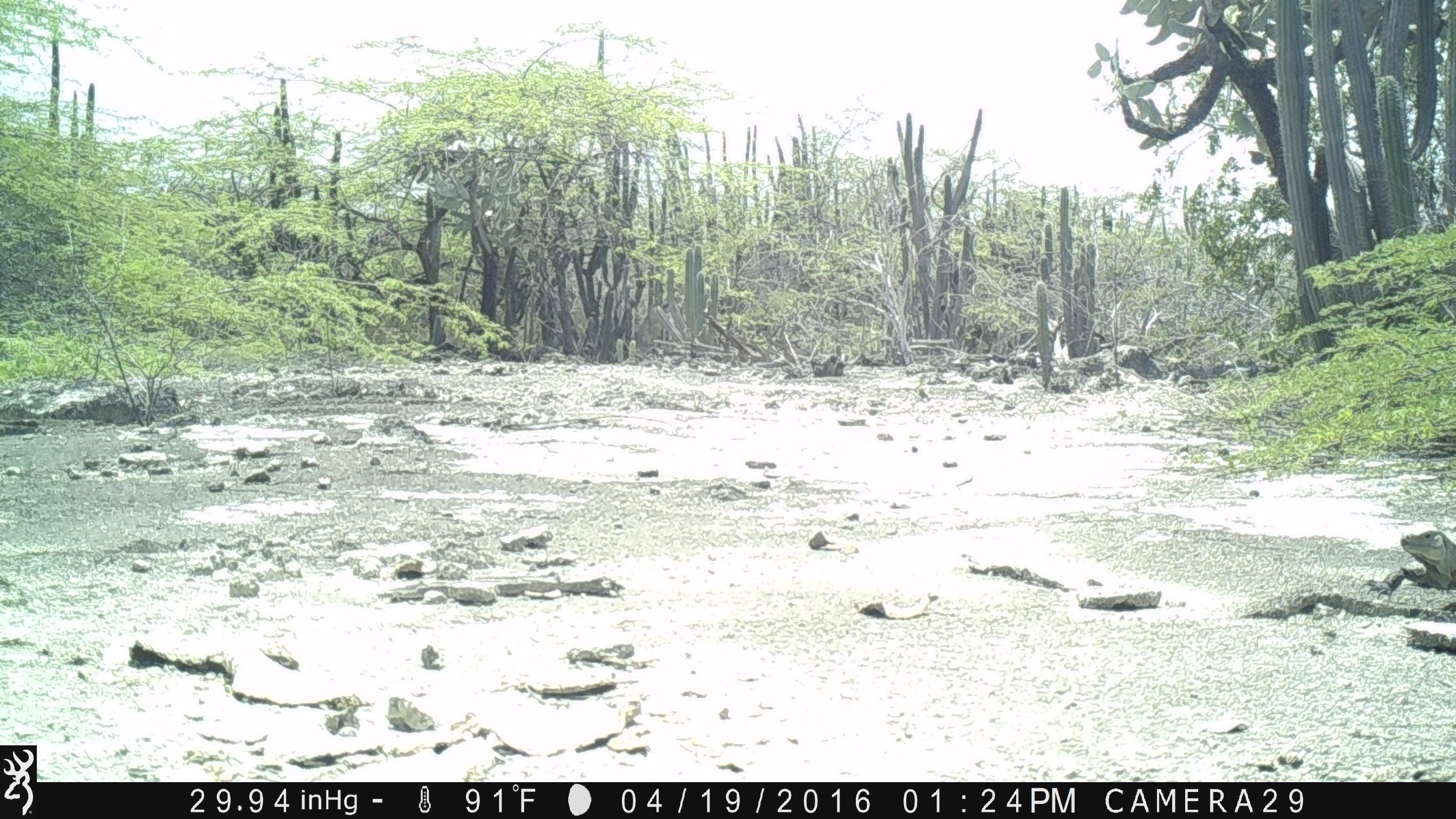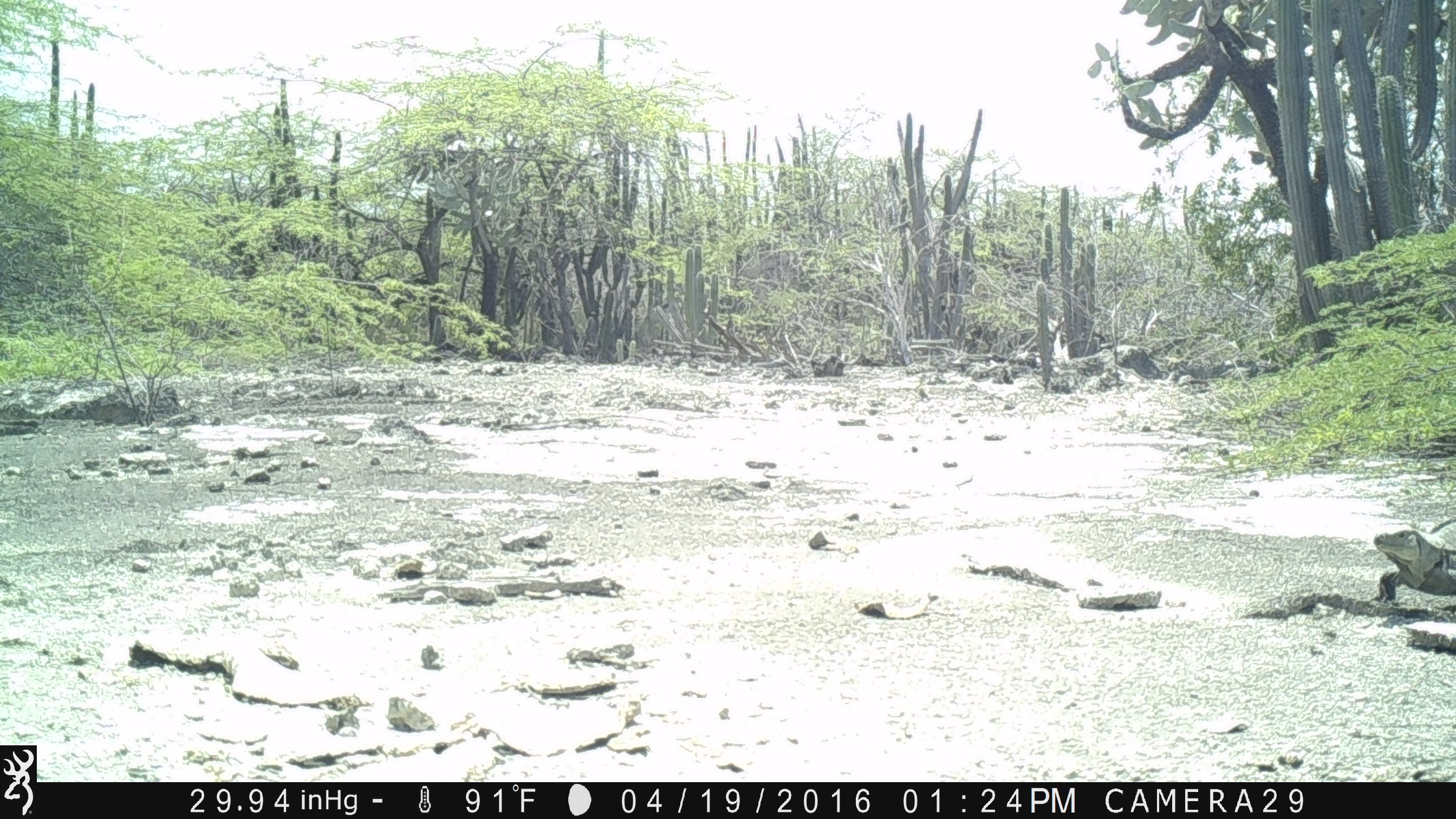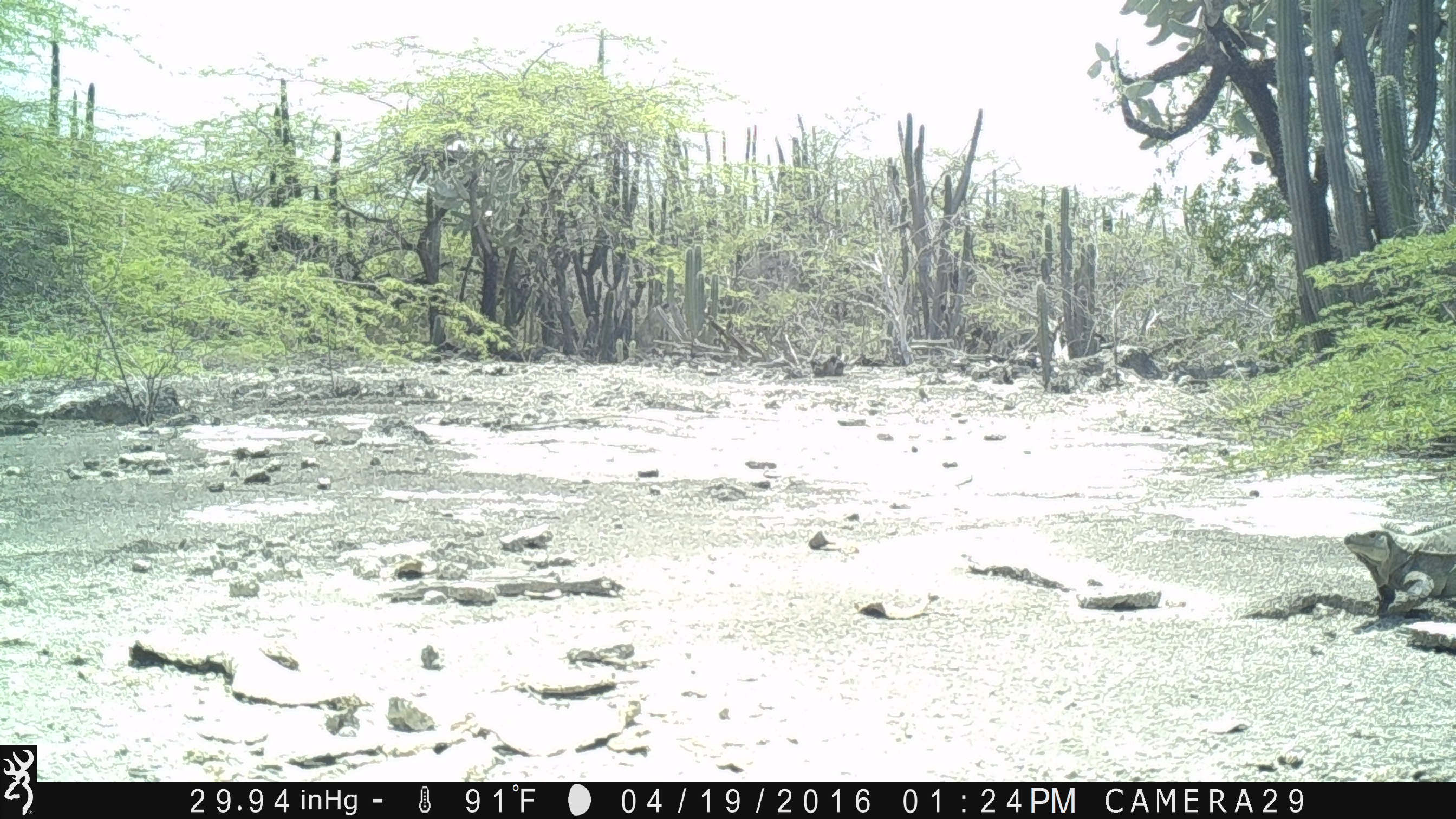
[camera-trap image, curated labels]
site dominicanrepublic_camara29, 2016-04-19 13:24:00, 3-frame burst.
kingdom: Animalia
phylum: Chordata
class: Reptilia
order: Squamata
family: Iguanidae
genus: Iguana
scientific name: Iguana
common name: typical iguanas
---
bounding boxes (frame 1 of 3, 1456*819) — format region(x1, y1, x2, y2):
iguana: region(1355, 519, 1456, 606)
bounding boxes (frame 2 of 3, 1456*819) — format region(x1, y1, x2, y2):
iguana: region(1370, 526, 1456, 602)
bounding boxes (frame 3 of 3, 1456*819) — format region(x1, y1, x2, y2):
iguana: region(1342, 529, 1456, 622)